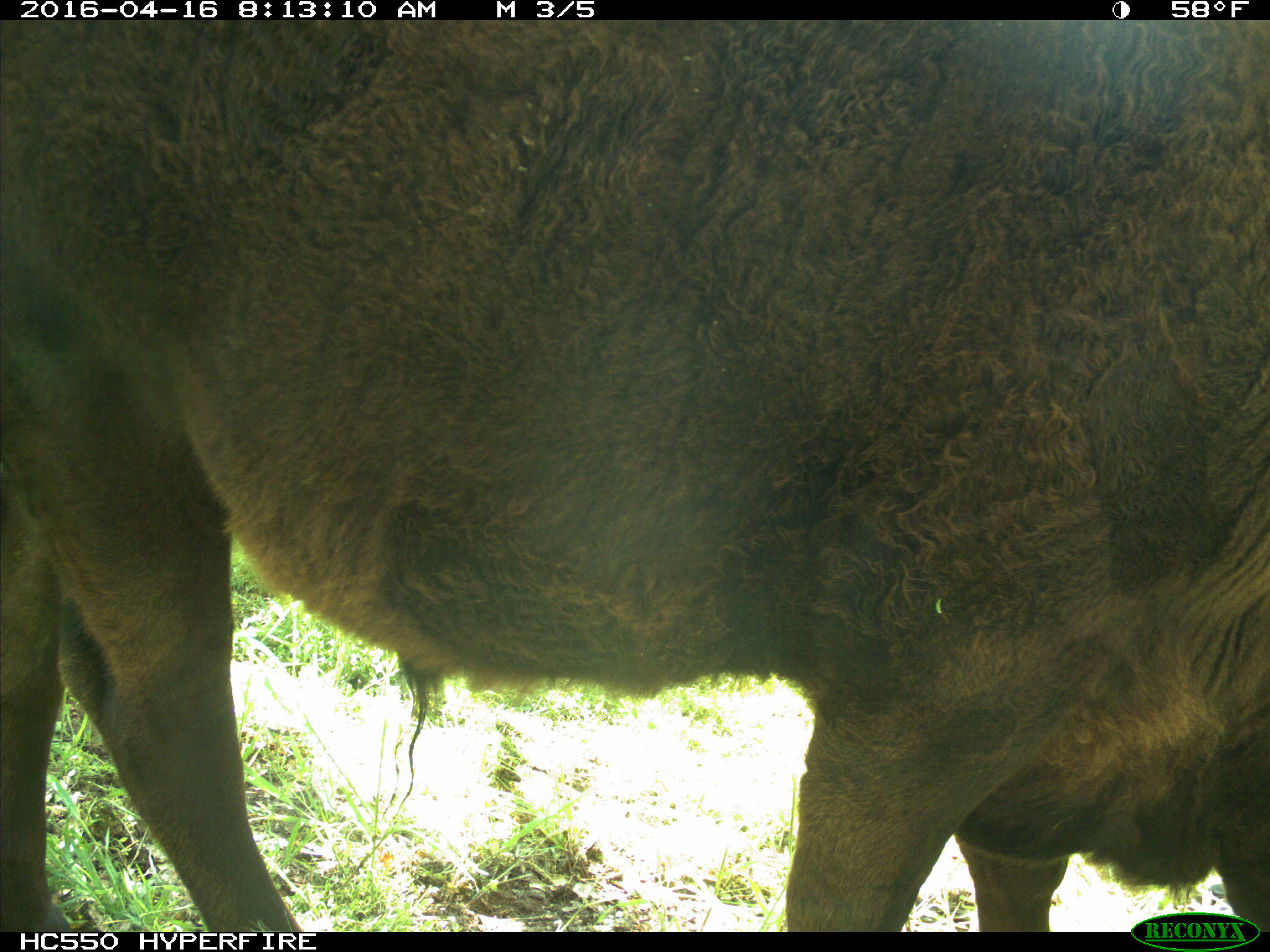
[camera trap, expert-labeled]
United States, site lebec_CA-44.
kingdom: Animalia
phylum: Chordata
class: Mammalia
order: Artiodactyla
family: Bovidae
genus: Bos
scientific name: Bos taurus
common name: domestic cow